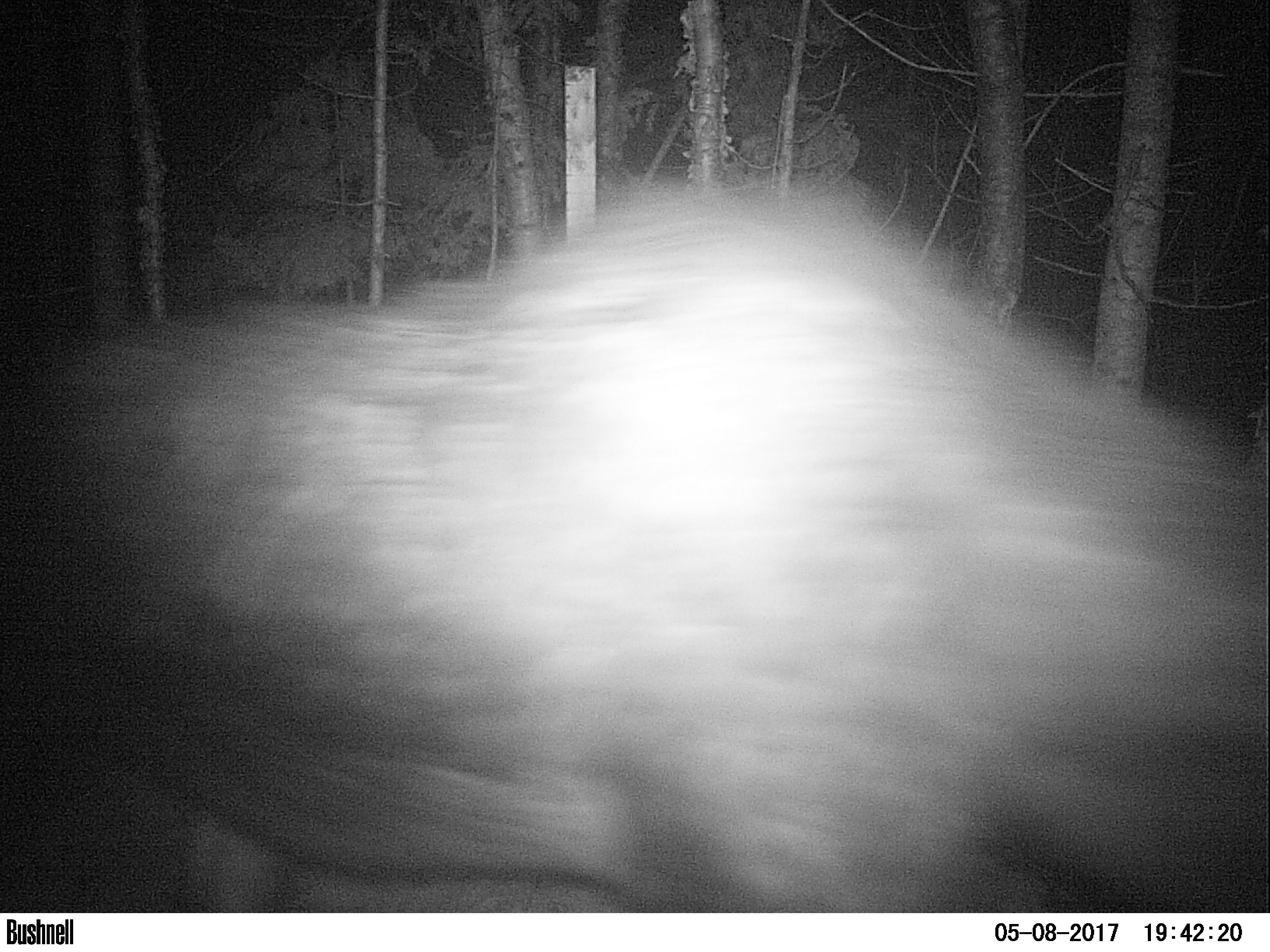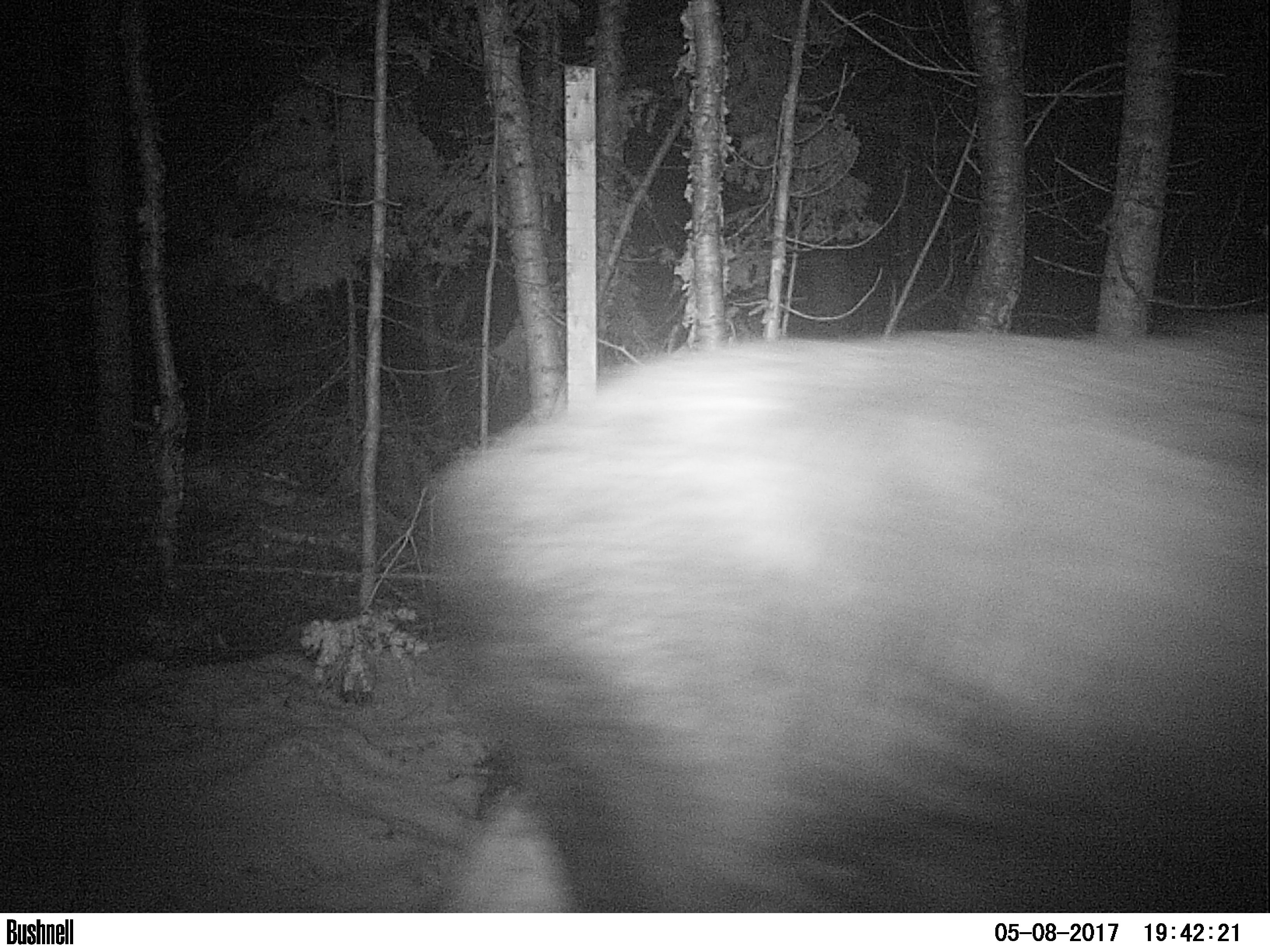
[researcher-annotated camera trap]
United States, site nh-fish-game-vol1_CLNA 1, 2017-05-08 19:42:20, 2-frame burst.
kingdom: Animalia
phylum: Chordata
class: Mammalia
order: Artiodactyla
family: Cervidae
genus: Alces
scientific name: Alces alces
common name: moose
Moose (Alces alces).